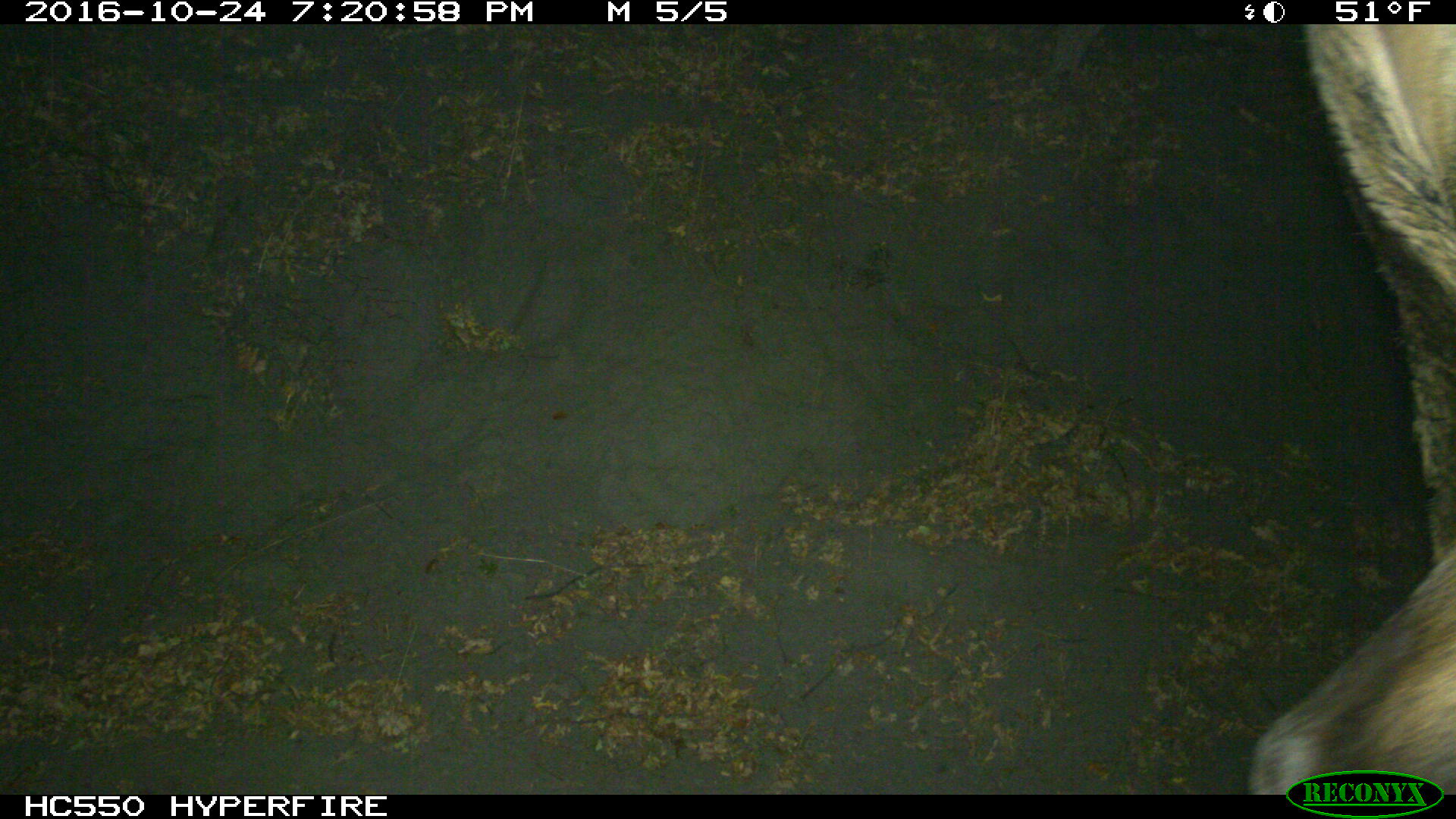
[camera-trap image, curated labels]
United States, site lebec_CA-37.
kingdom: Animalia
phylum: Chordata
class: Mammalia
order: Artiodactyla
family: Cervidae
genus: Cervus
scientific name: Cervus canadensis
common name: elk